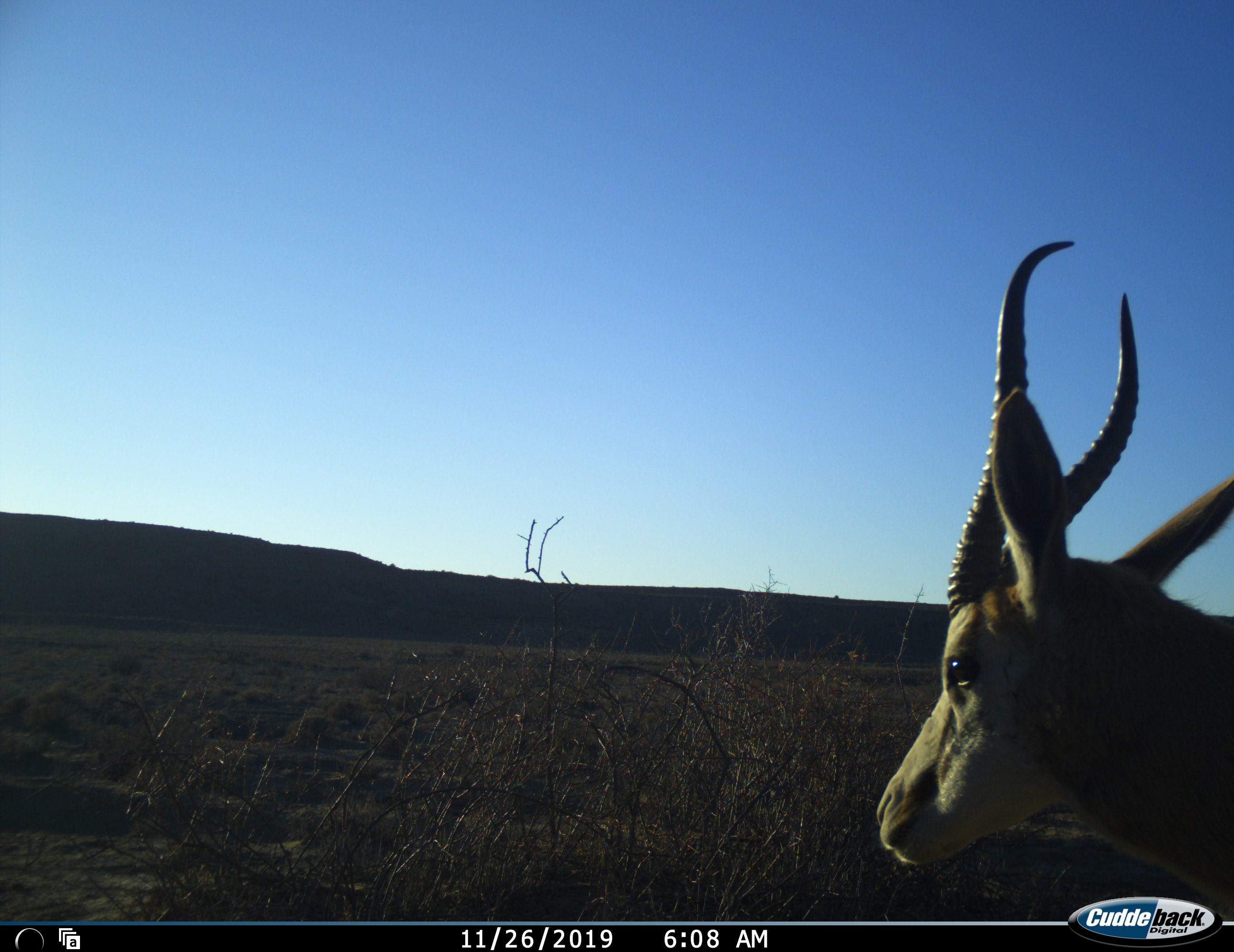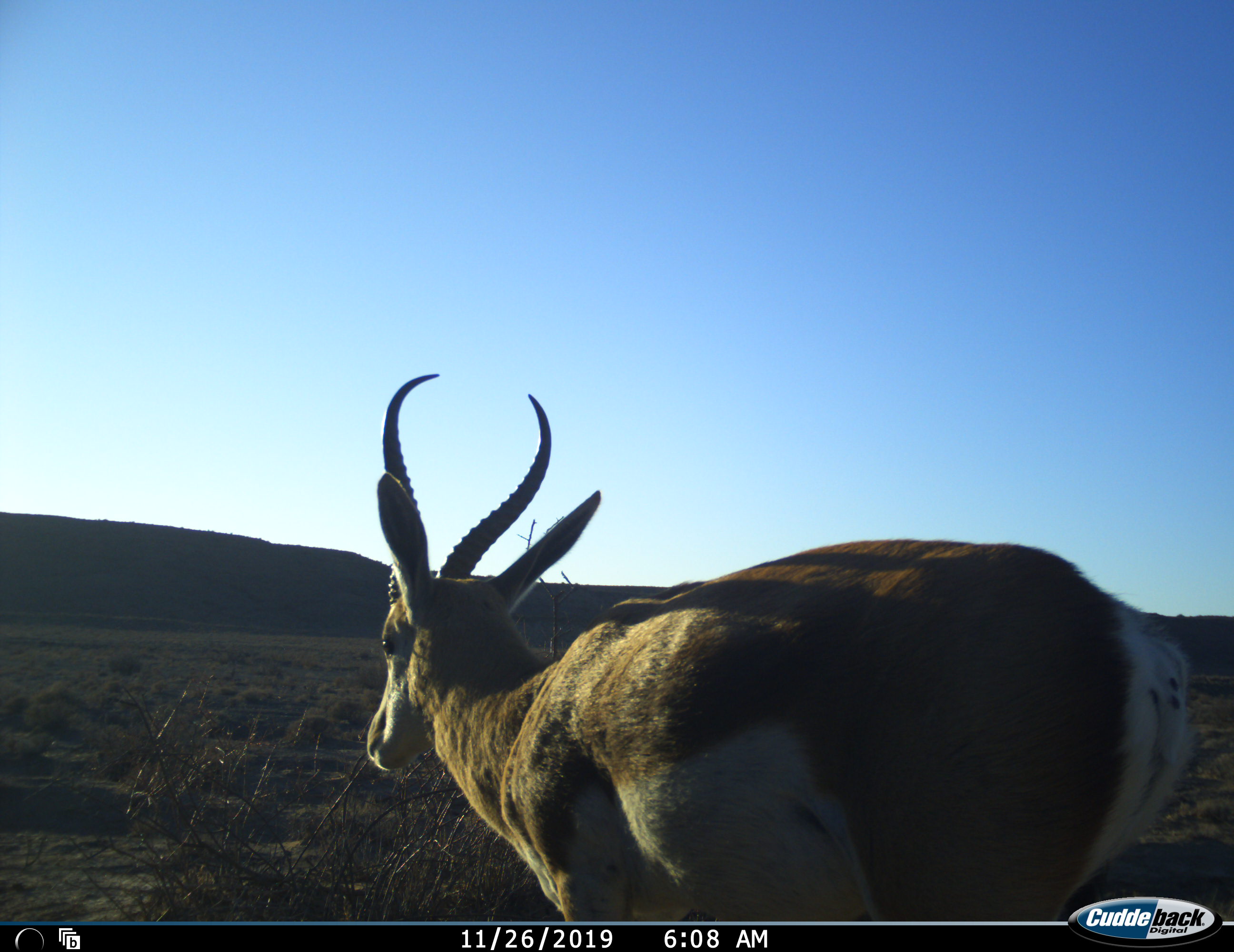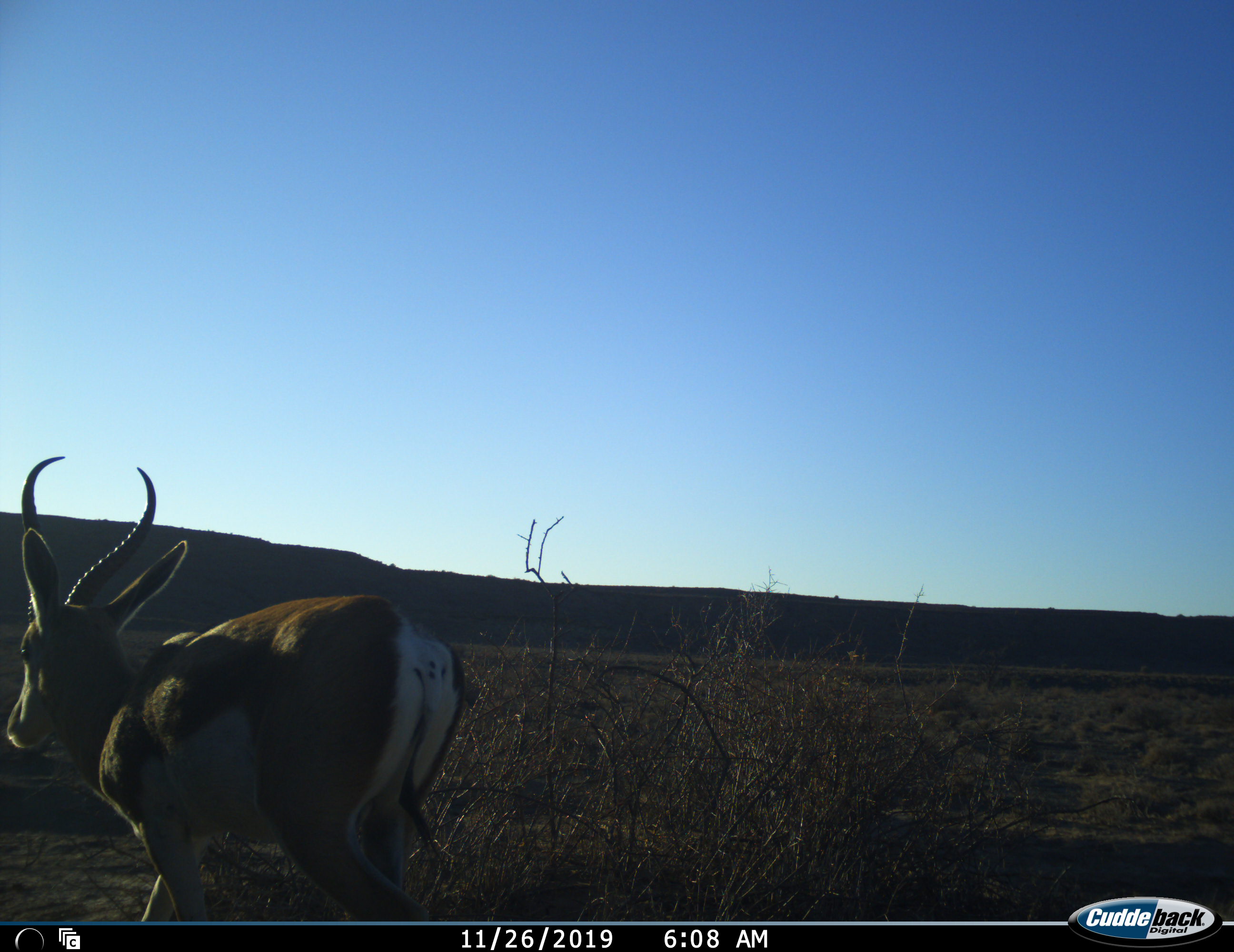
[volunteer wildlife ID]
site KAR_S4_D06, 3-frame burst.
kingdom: Animalia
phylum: Chordata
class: Mammalia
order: Artiodactyla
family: Bovidae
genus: Antidorcas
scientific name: Antidorcas marsupialis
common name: springbok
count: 1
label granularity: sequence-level